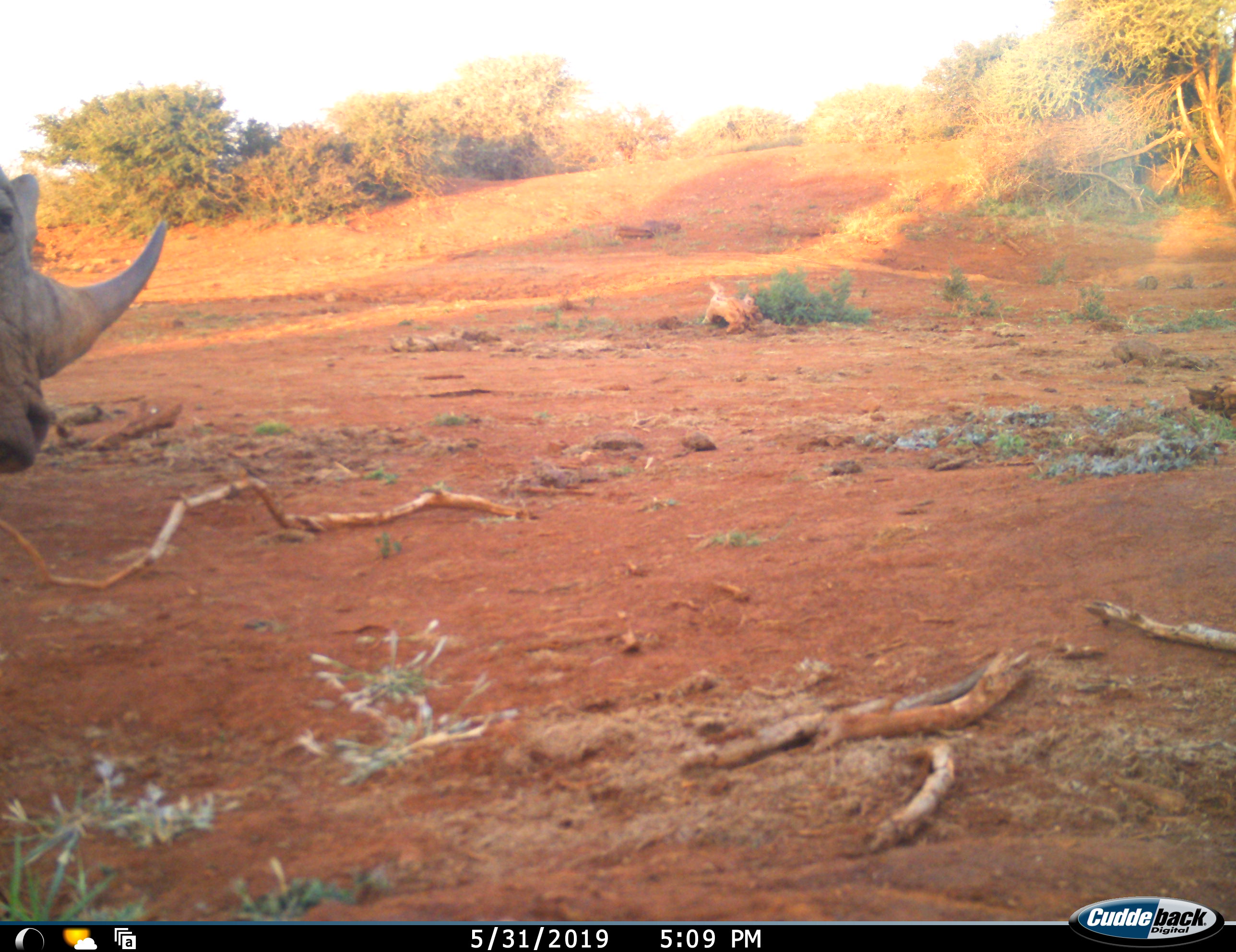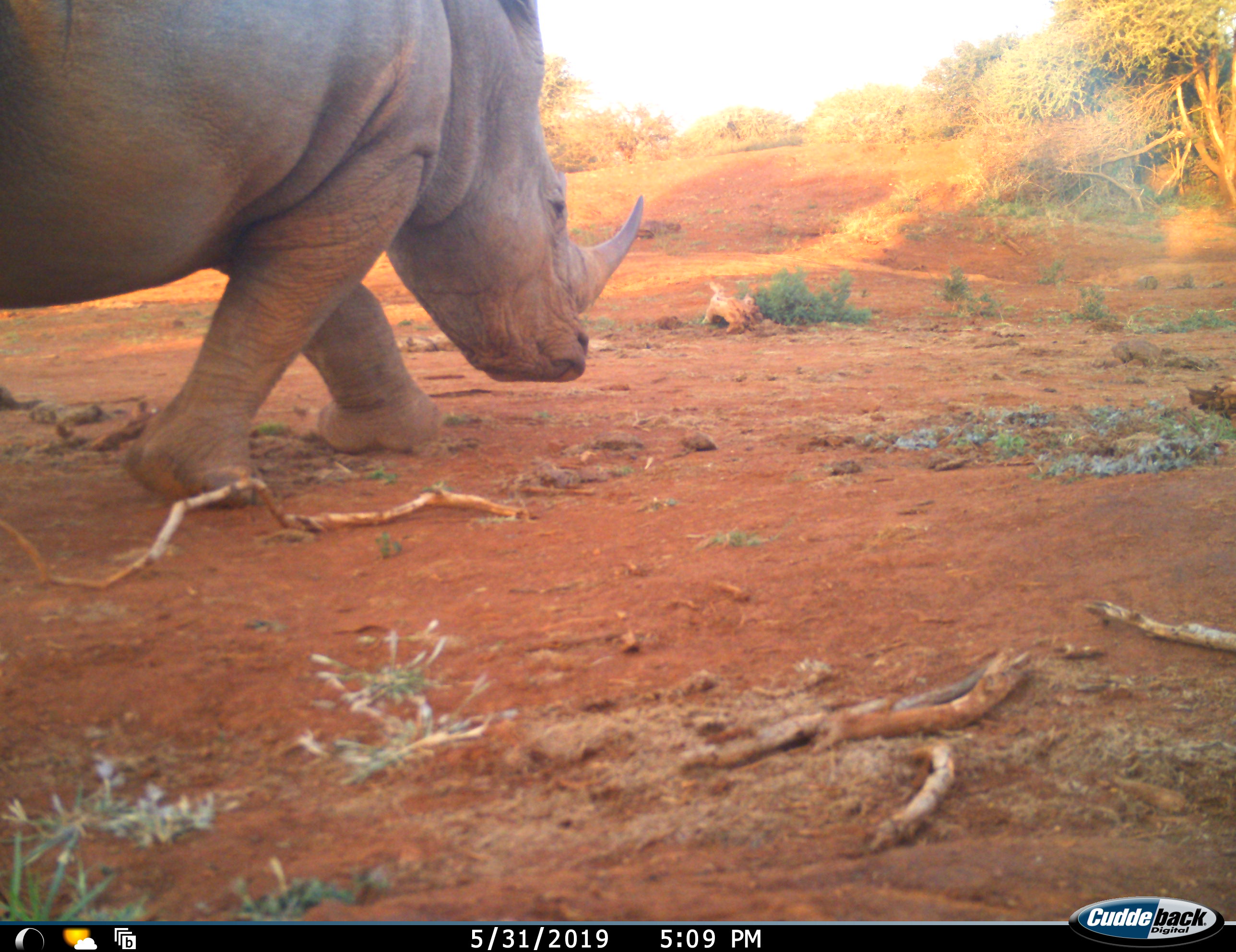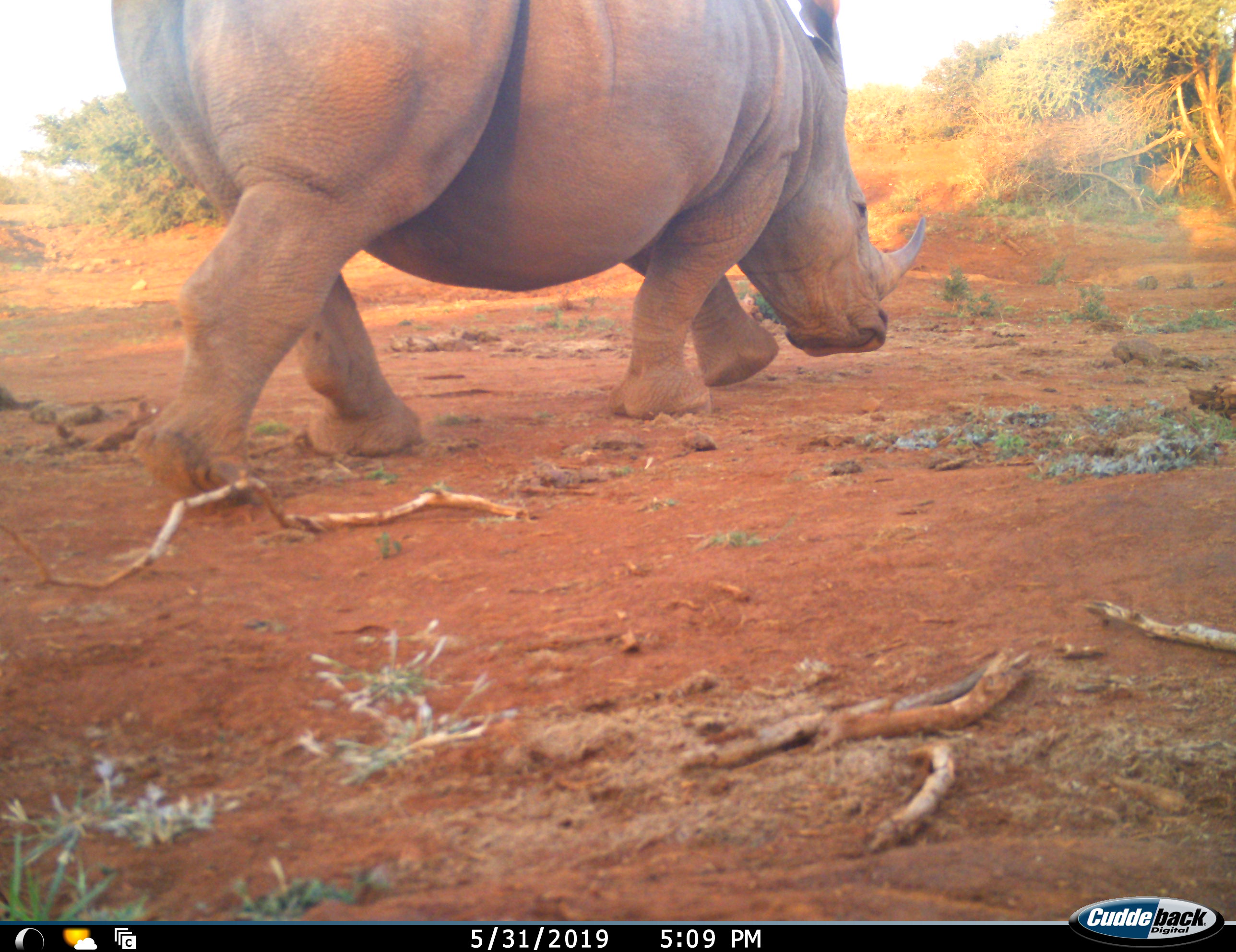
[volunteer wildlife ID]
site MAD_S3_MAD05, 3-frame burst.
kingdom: Animalia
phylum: Chordata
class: Mammalia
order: Perissodactyla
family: Rhinocerotidae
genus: Ceratotherium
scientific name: Ceratotherium simum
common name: white rhinoceros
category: rhinoceroswhite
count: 1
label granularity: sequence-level